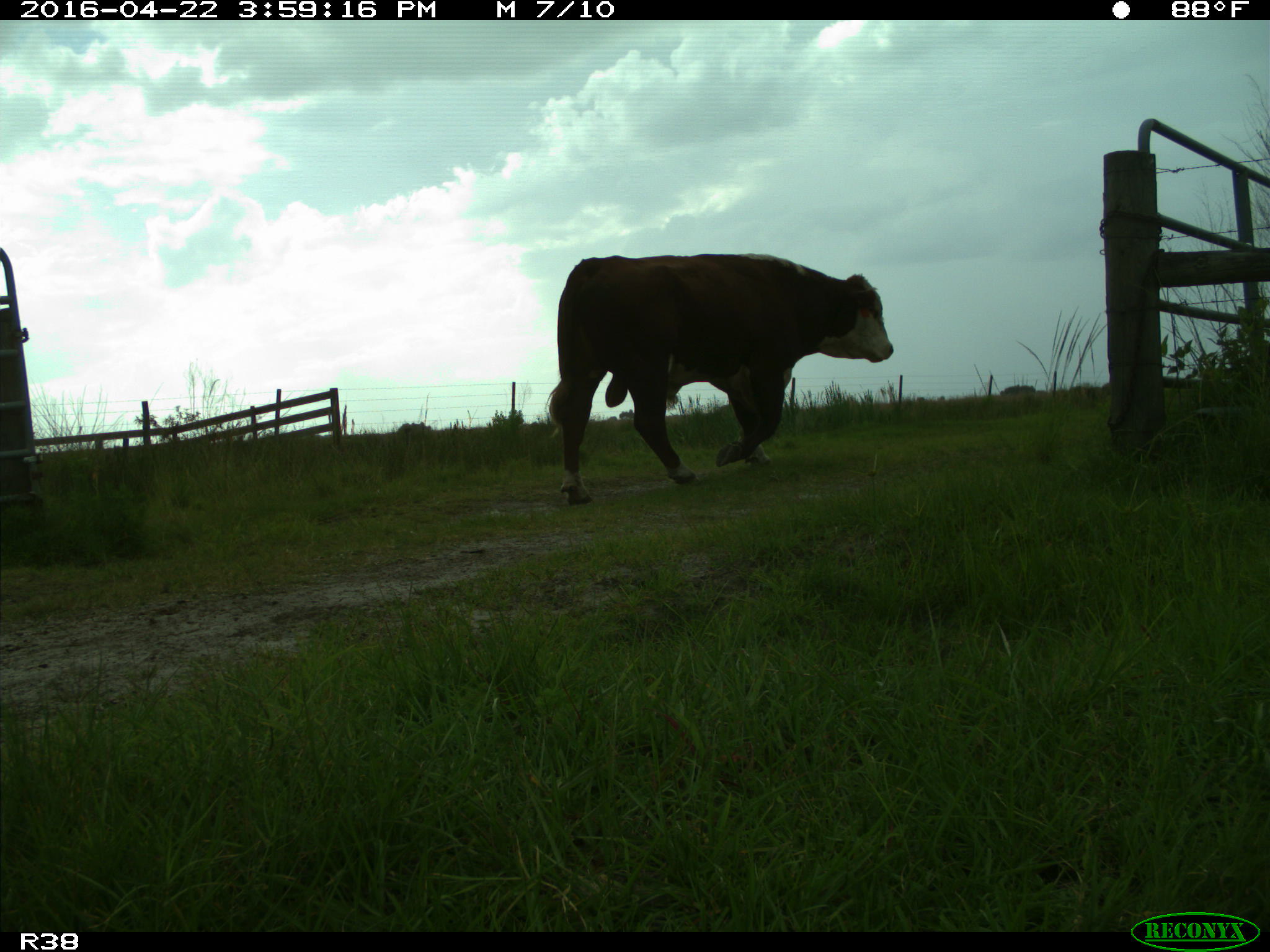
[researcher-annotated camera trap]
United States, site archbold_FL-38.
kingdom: Animalia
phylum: Chordata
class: Mammalia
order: Artiodactyla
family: Bovidae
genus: Bos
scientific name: Bos taurus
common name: domestic cow